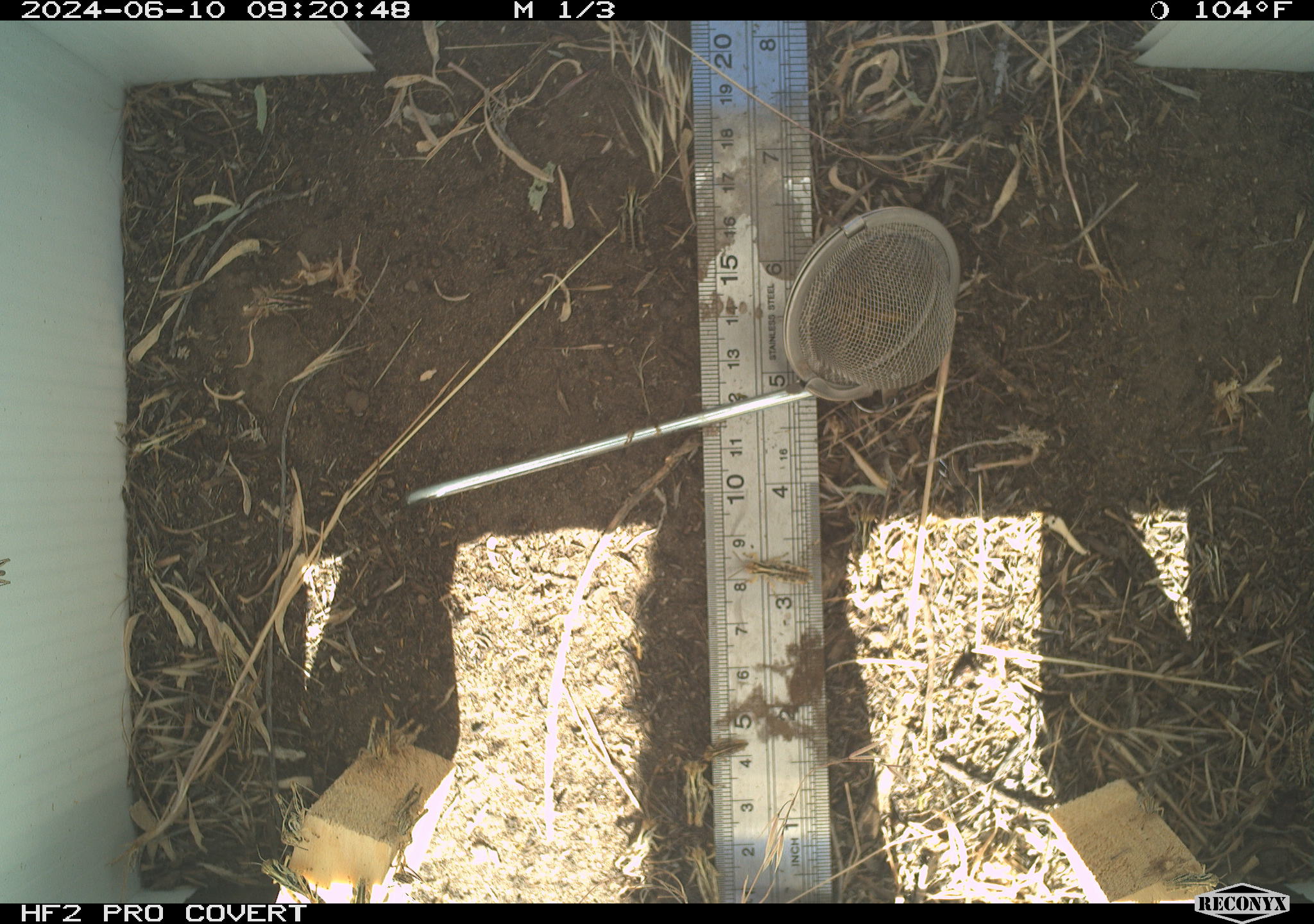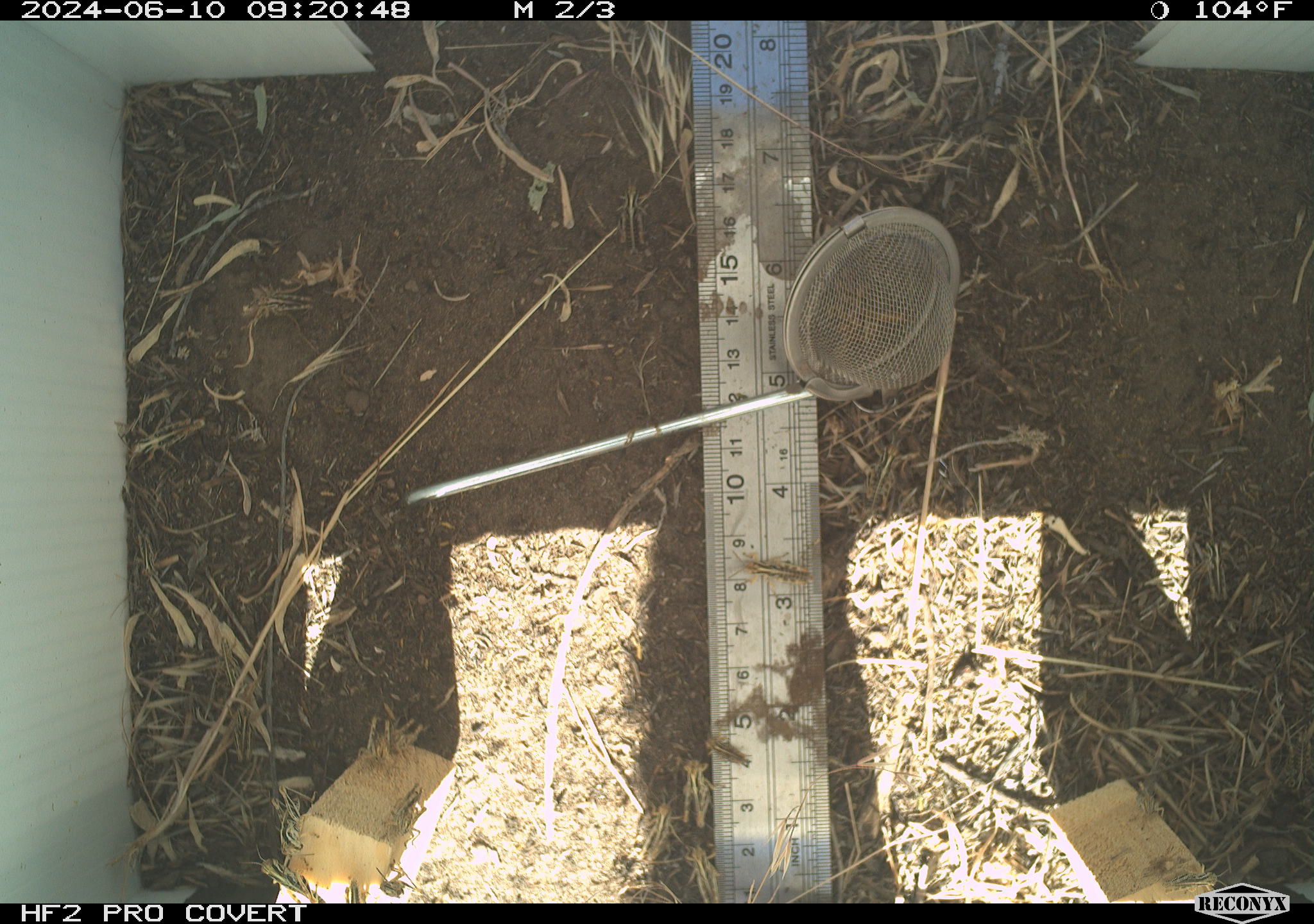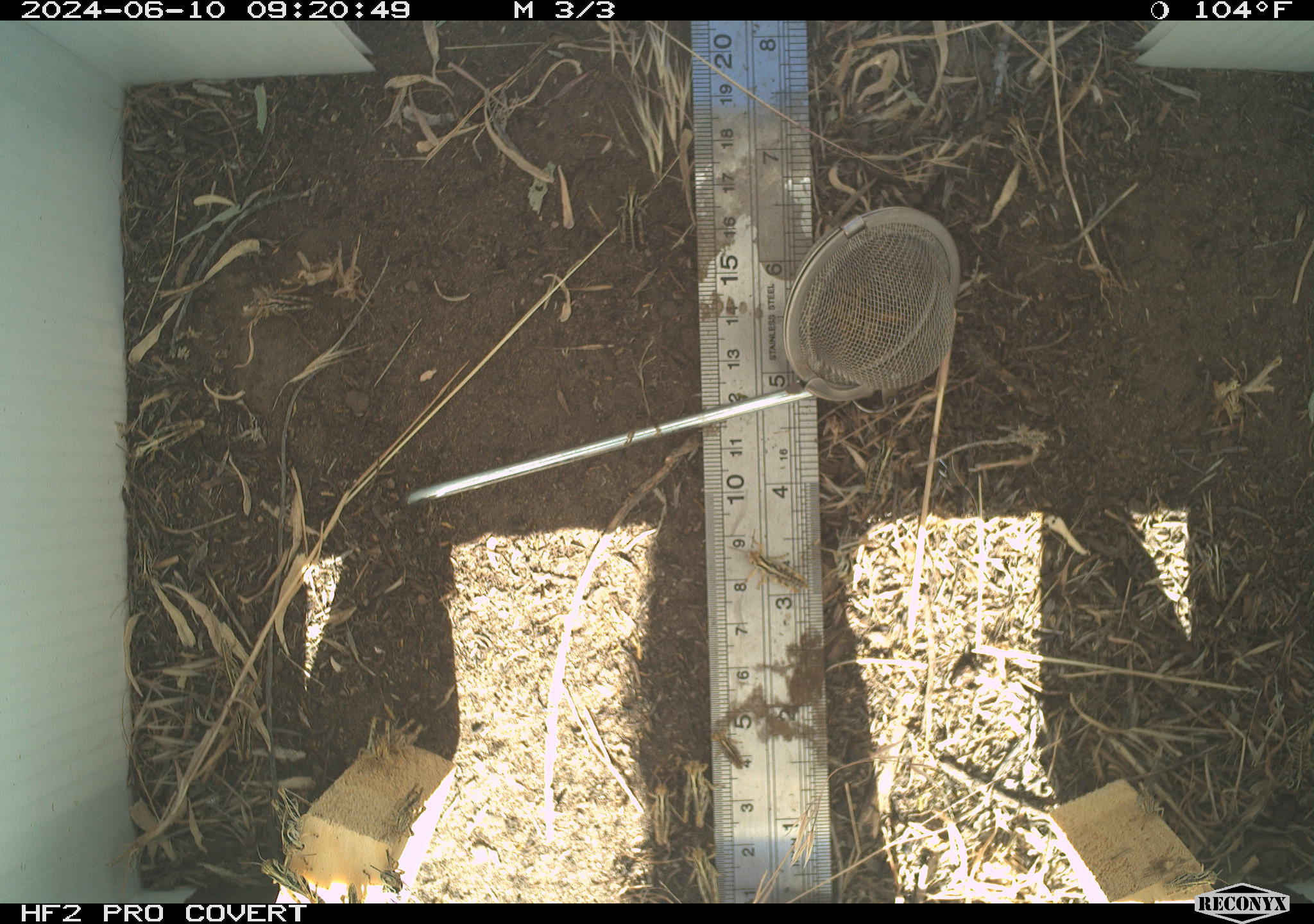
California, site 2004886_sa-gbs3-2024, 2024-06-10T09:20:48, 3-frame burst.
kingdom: Animalia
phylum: Arthropoda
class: Insecta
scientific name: Insecta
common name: insect